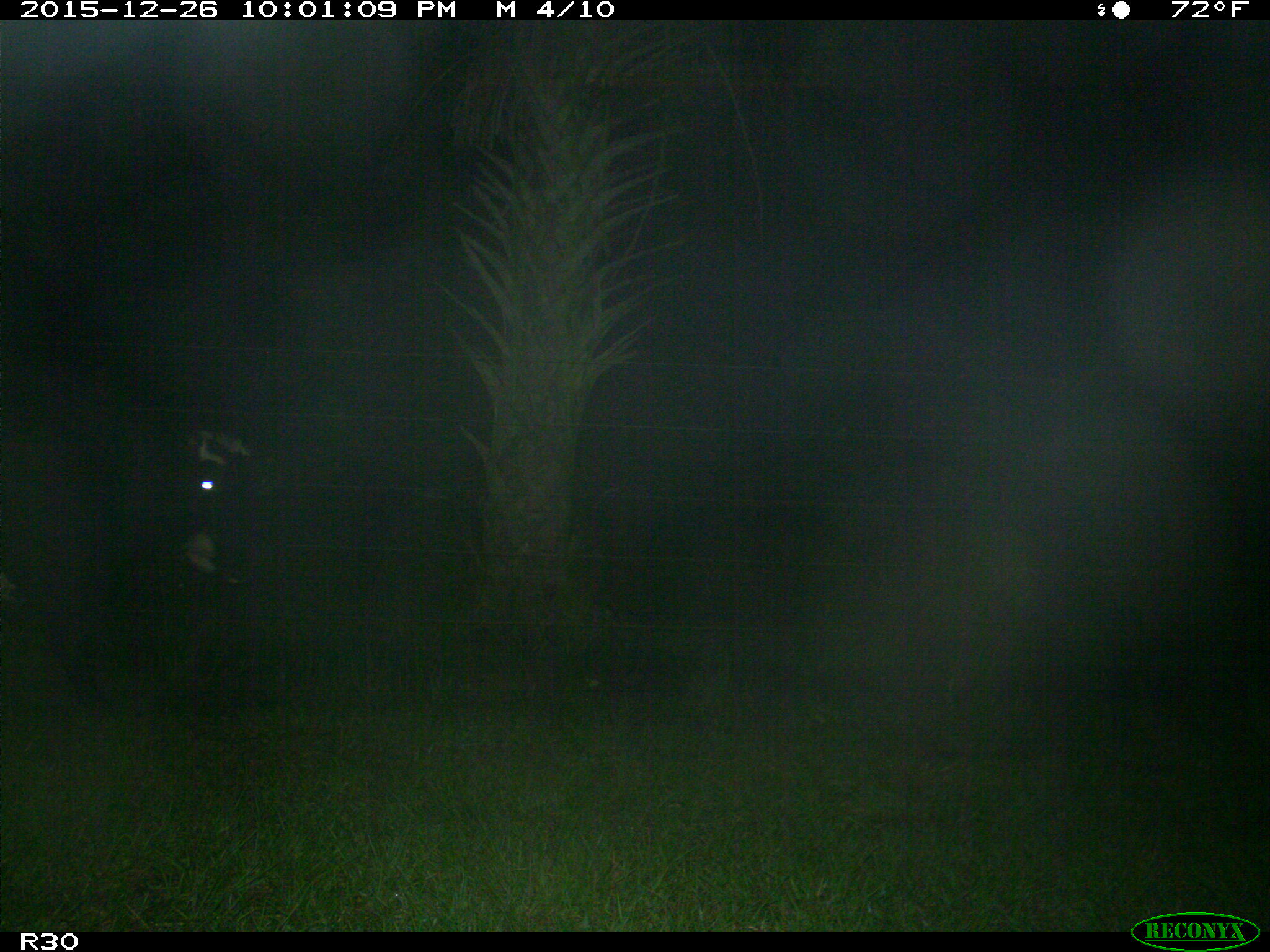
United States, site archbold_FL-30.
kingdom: Animalia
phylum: Chordata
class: Mammalia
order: Artiodactyla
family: Bovidae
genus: Bos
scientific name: Bos taurus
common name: domestic cow